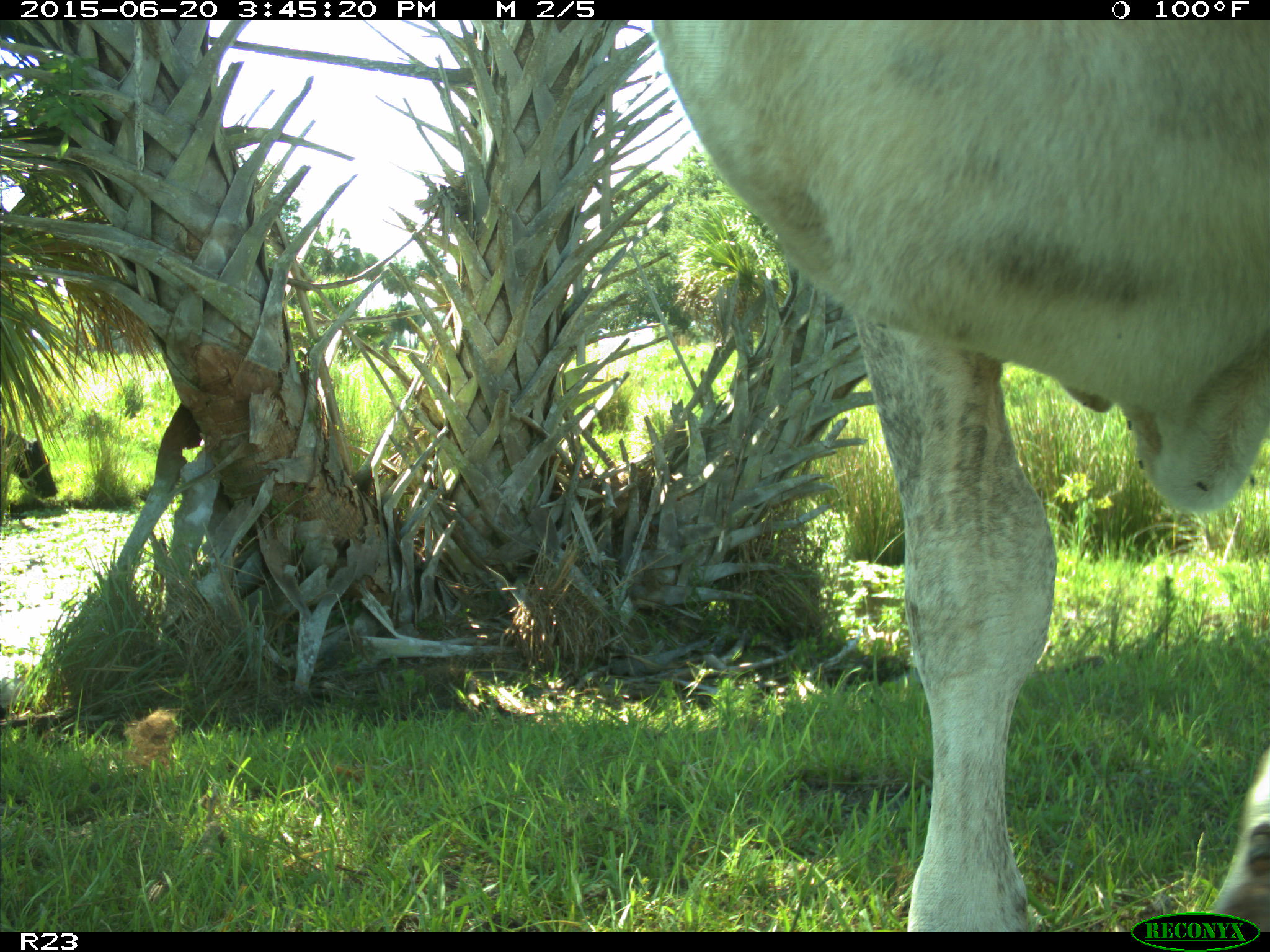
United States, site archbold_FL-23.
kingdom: Animalia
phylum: Chordata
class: Mammalia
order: Artiodactyla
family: Bovidae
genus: Bos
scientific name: Bos taurus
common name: domestic cow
Bos taurus (domestic cow).